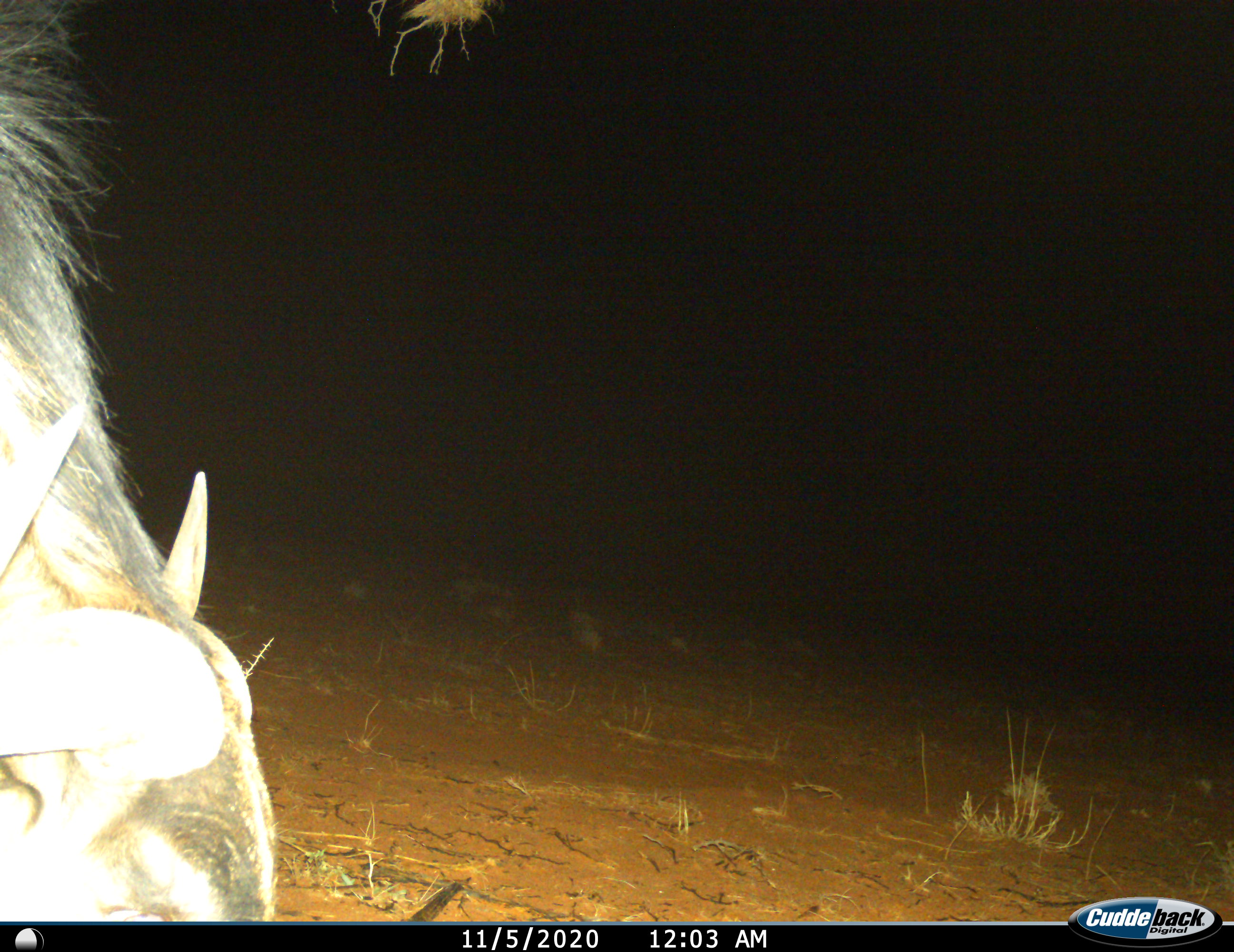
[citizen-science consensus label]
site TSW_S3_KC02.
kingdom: Animalia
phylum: Chordata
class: Mammalia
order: Artiodactyla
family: Bovidae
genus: Connochaetes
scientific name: Connochaetes taurinus taurinus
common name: blue wildebeest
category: wildebeestblue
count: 1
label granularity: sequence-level